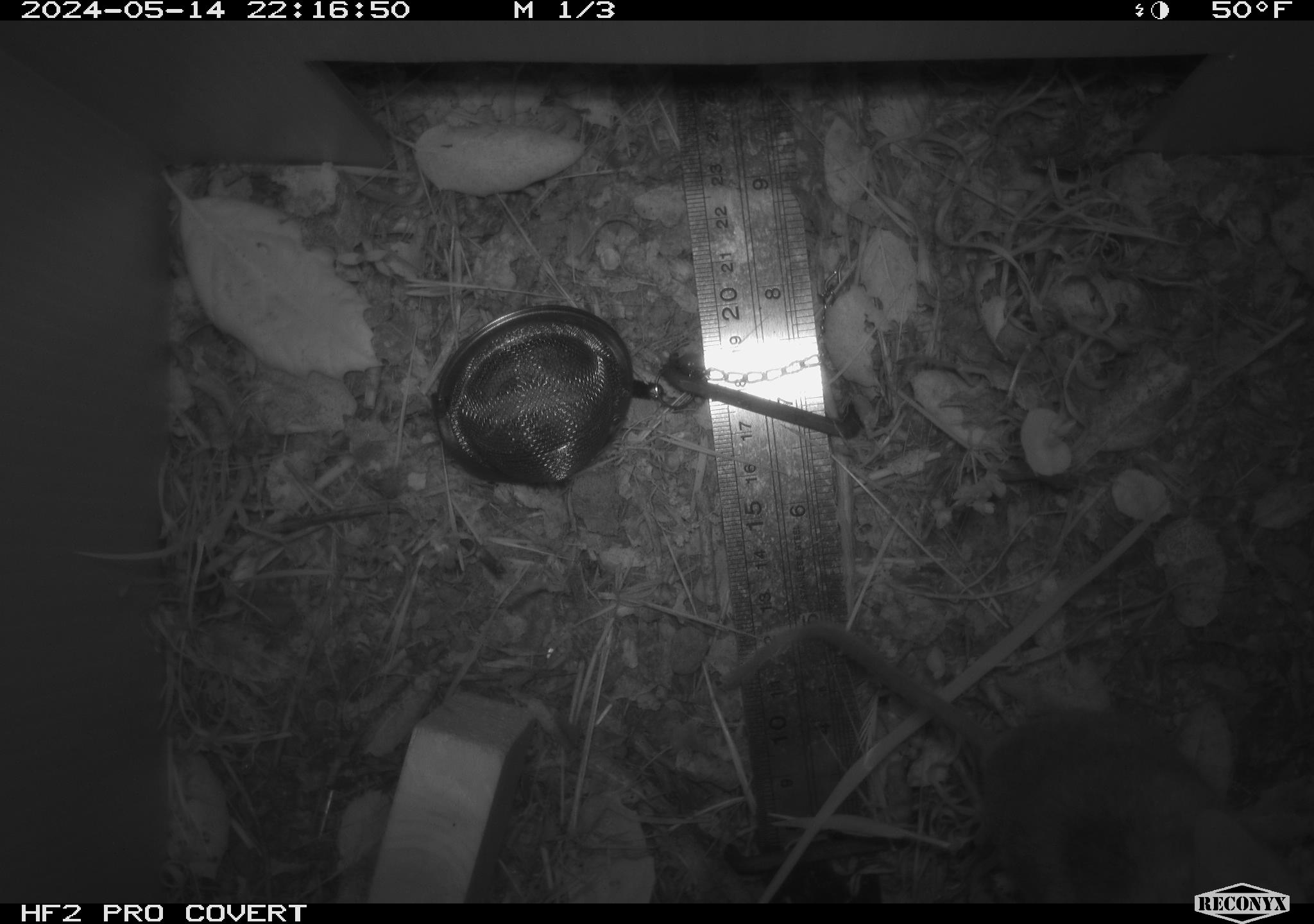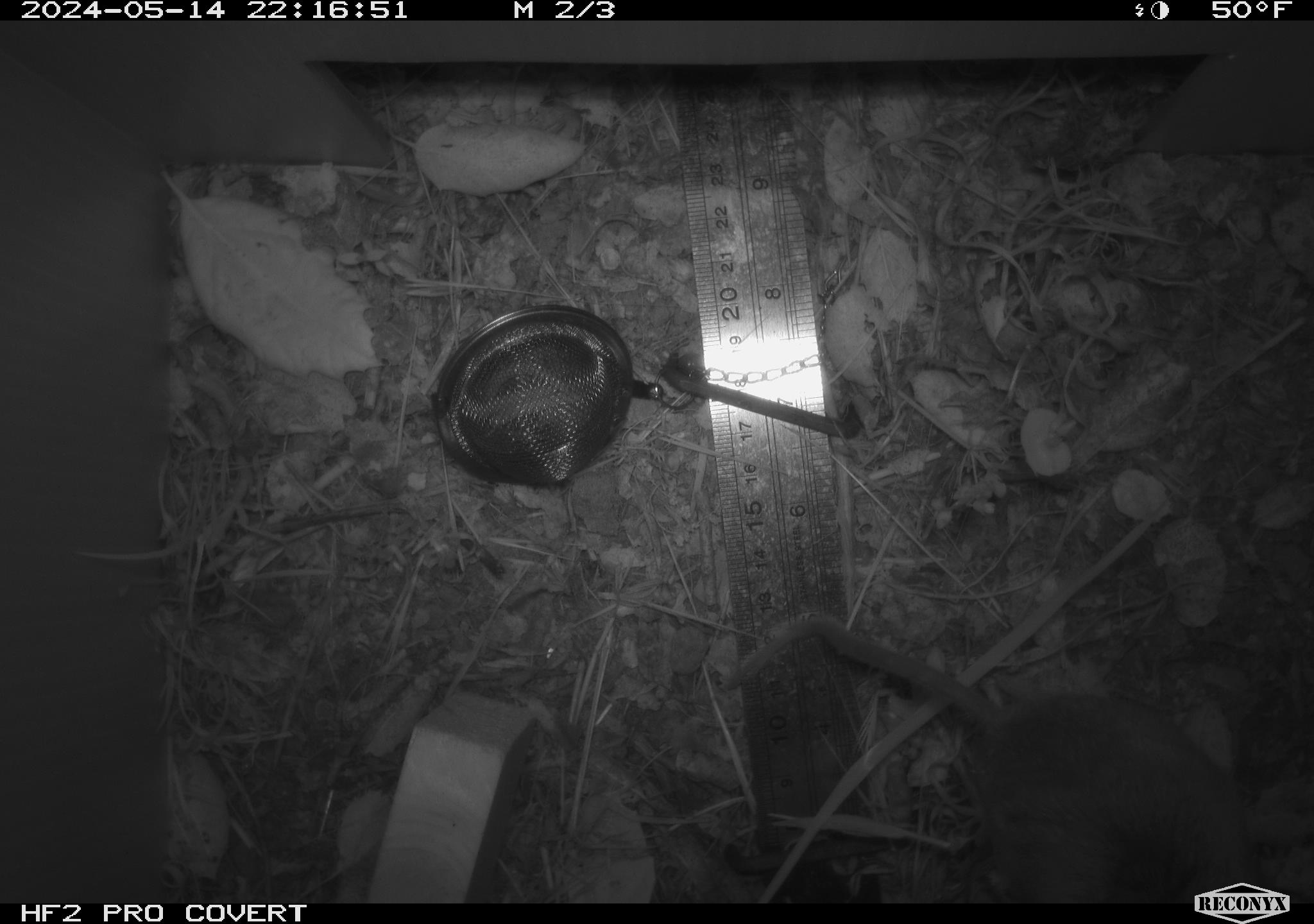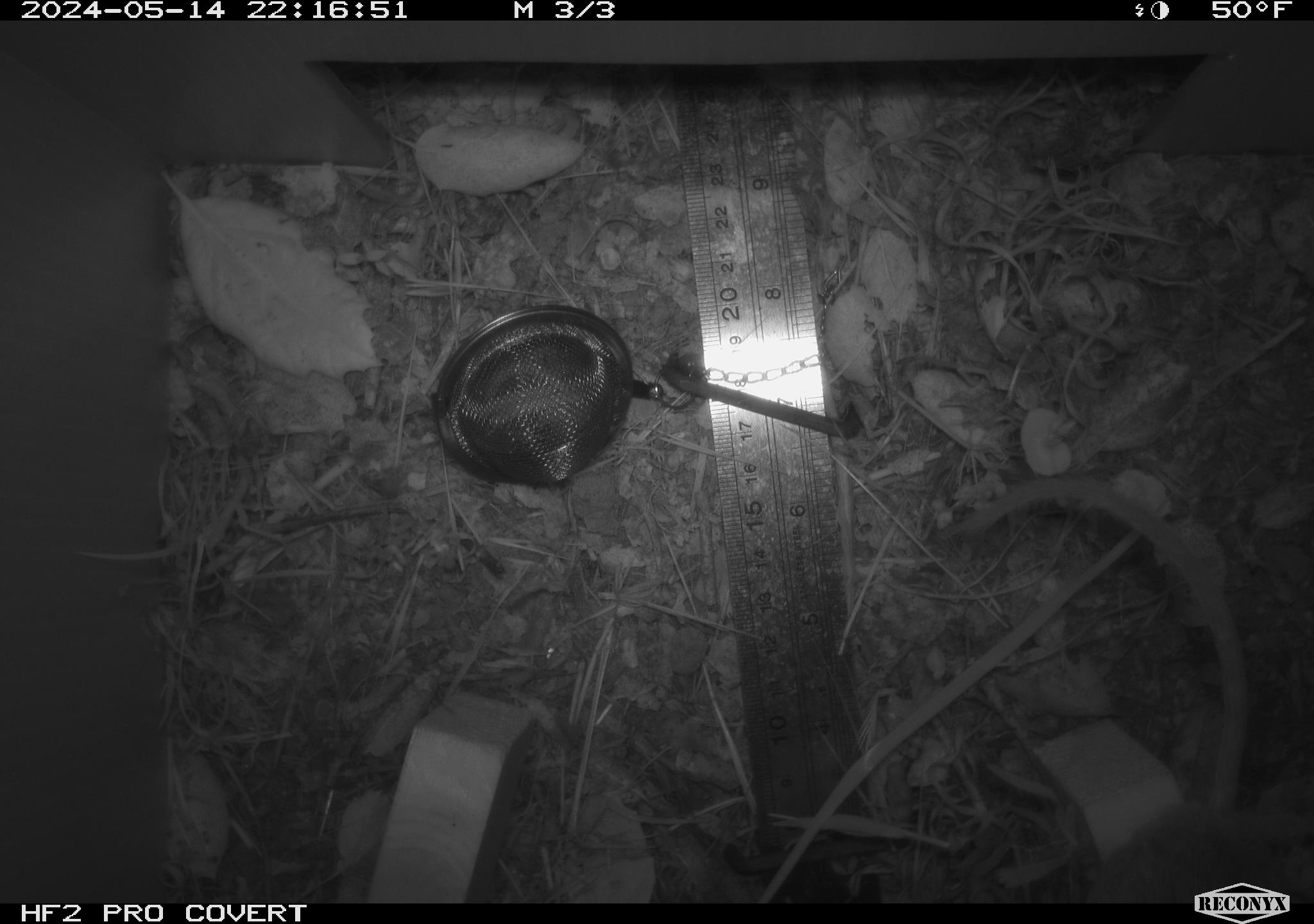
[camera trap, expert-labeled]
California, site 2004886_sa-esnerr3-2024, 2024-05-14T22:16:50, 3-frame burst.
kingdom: Animalia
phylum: Chordata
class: Mammalia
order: Rodentia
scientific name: Rodentia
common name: rodent